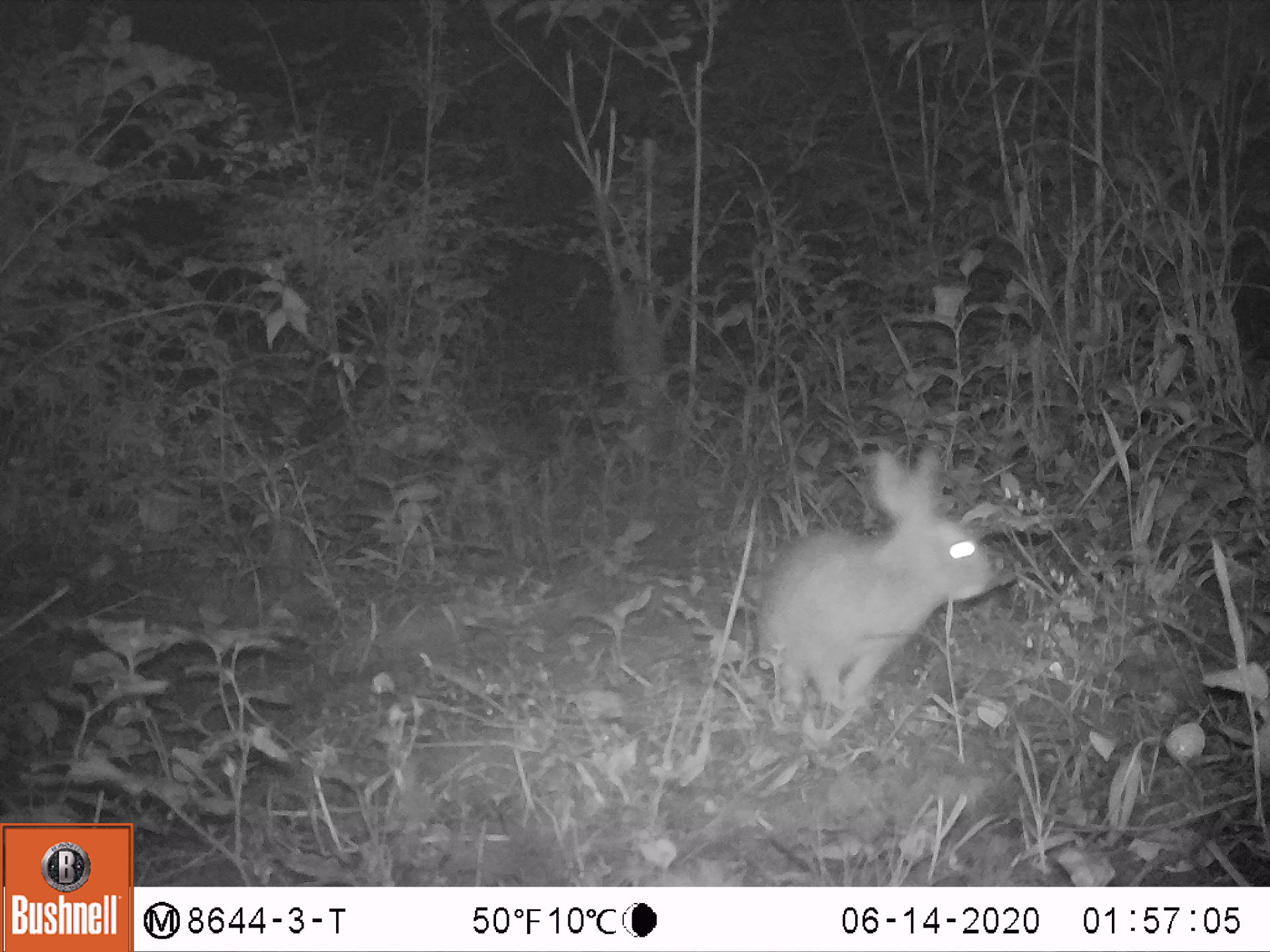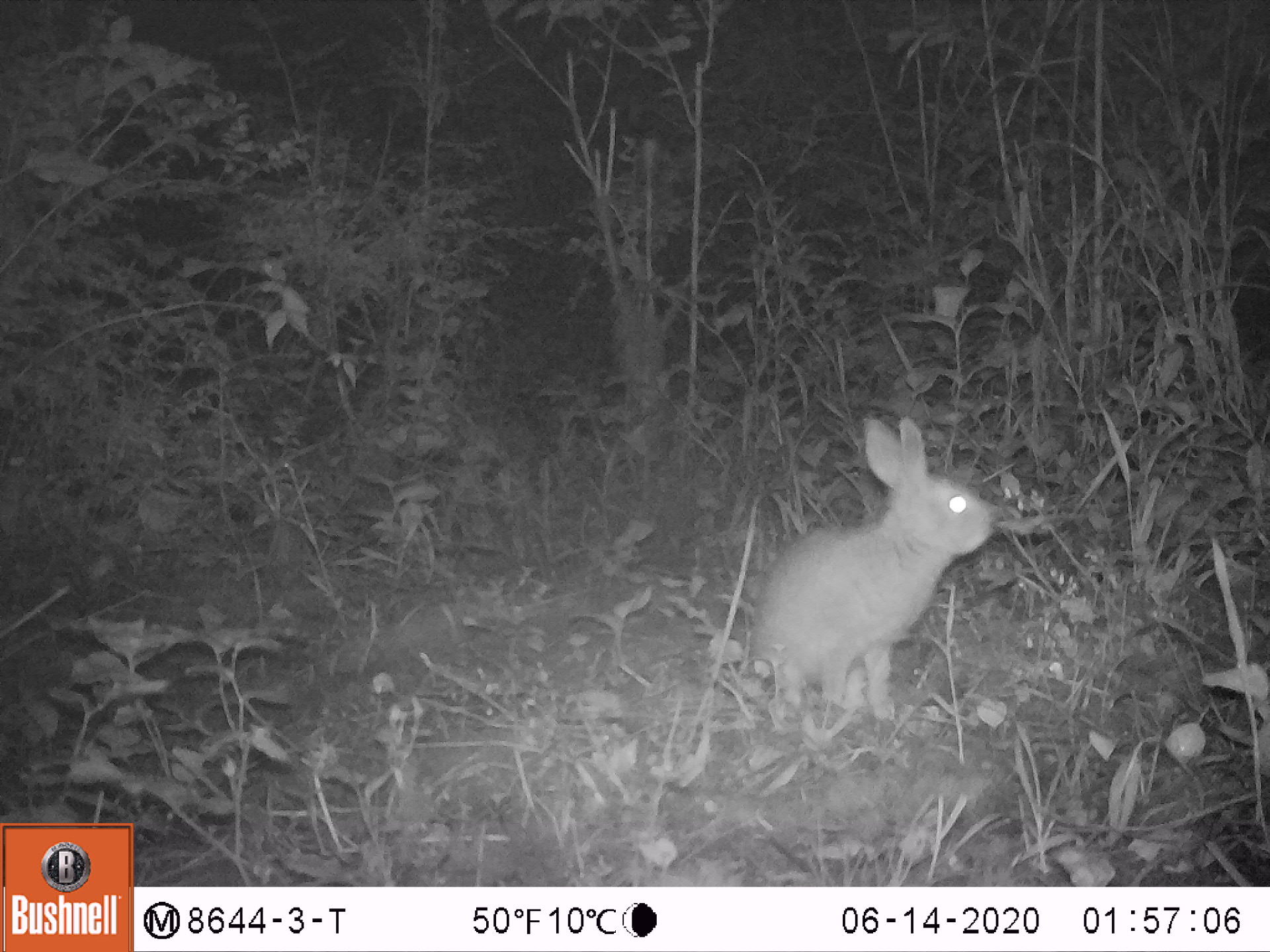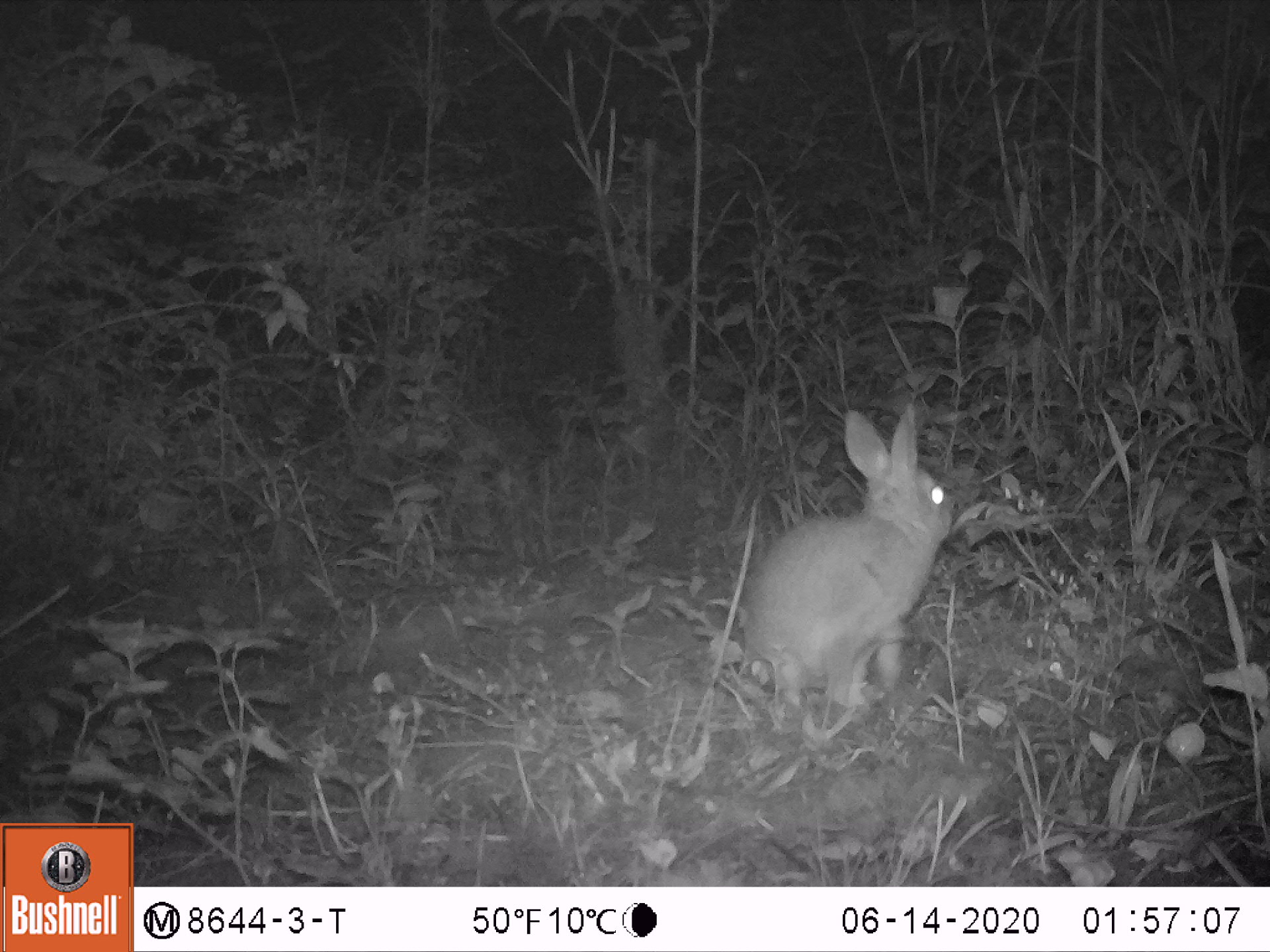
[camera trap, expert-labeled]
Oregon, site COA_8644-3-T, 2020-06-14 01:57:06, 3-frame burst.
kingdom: Animalia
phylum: Chordata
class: Mammalia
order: Lagomorpha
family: Leporidae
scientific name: Leporidae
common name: hares and rabbits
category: leporidae family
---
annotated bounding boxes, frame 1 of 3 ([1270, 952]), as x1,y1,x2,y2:
leporidae family: 738,438,995,720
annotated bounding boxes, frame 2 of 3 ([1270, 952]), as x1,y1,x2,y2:
leporidae family: 749,413,999,712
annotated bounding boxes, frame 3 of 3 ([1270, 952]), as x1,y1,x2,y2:
leporidae family: 729,400,956,720